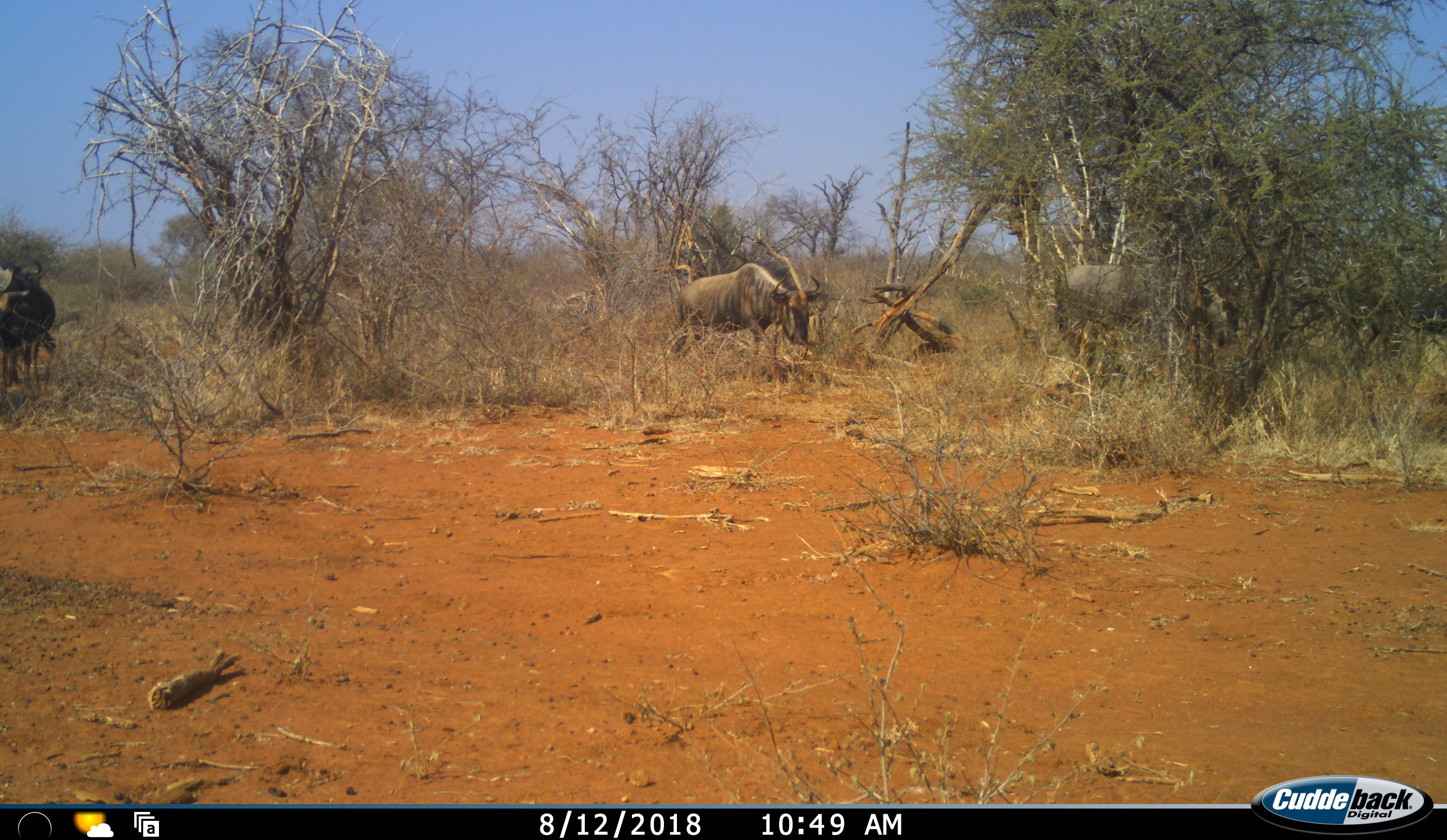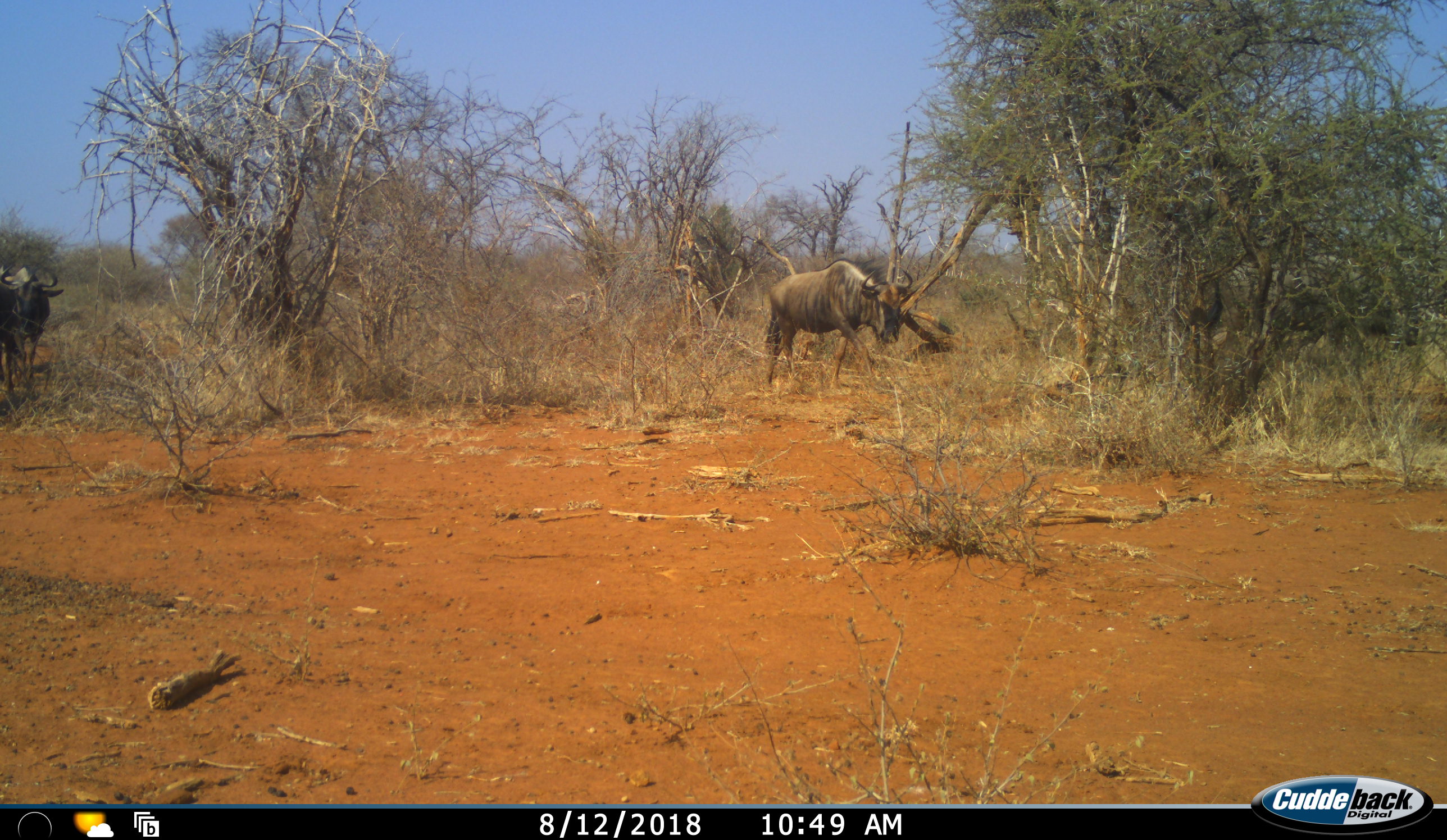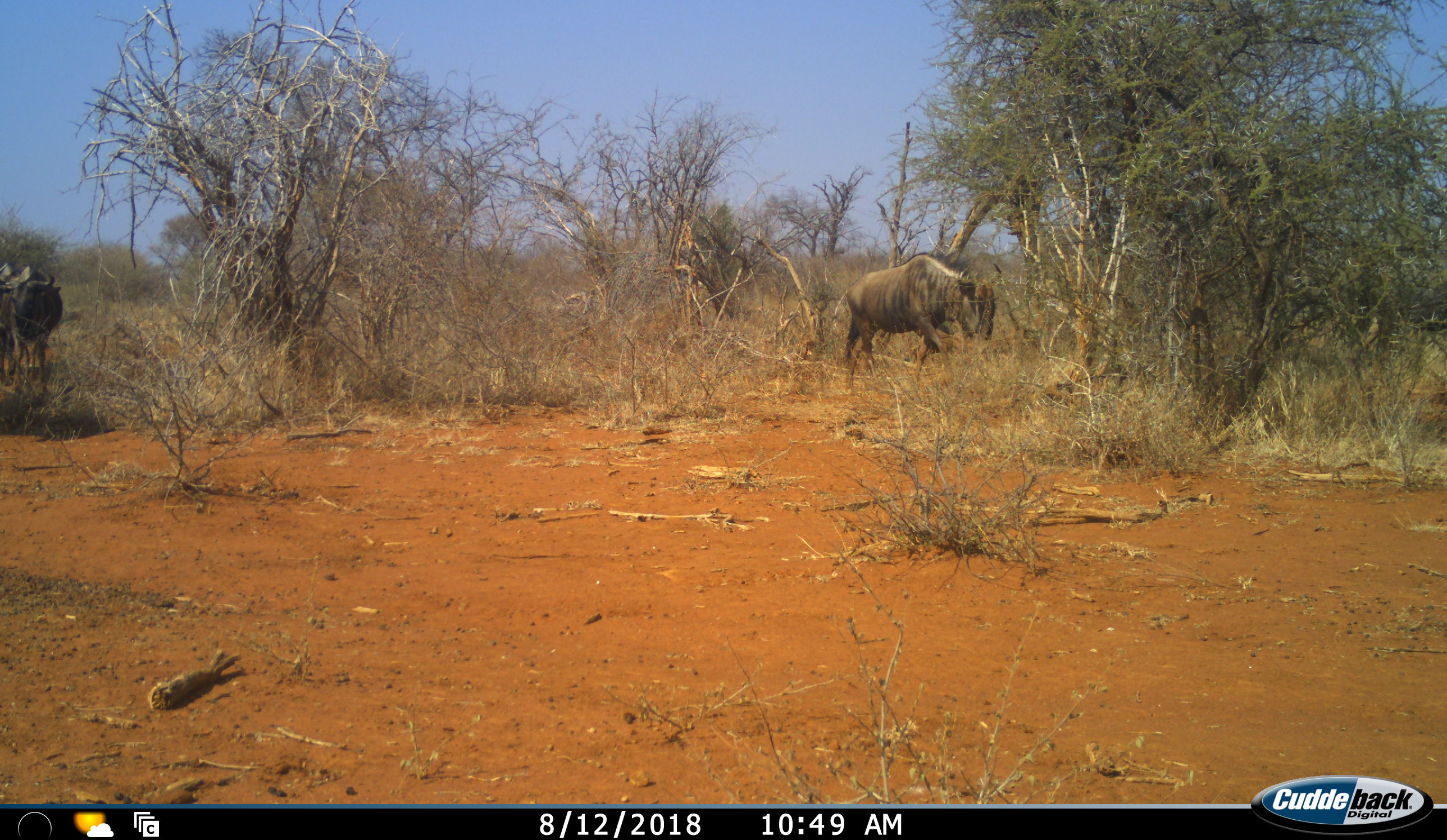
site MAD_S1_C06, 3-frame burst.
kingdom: Animalia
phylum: Chordata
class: Mammalia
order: Artiodactyla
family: Bovidae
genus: Connochaetes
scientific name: Connochaetes taurinus taurinus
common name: blue wildebeest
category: wildebeestblue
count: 4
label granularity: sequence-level